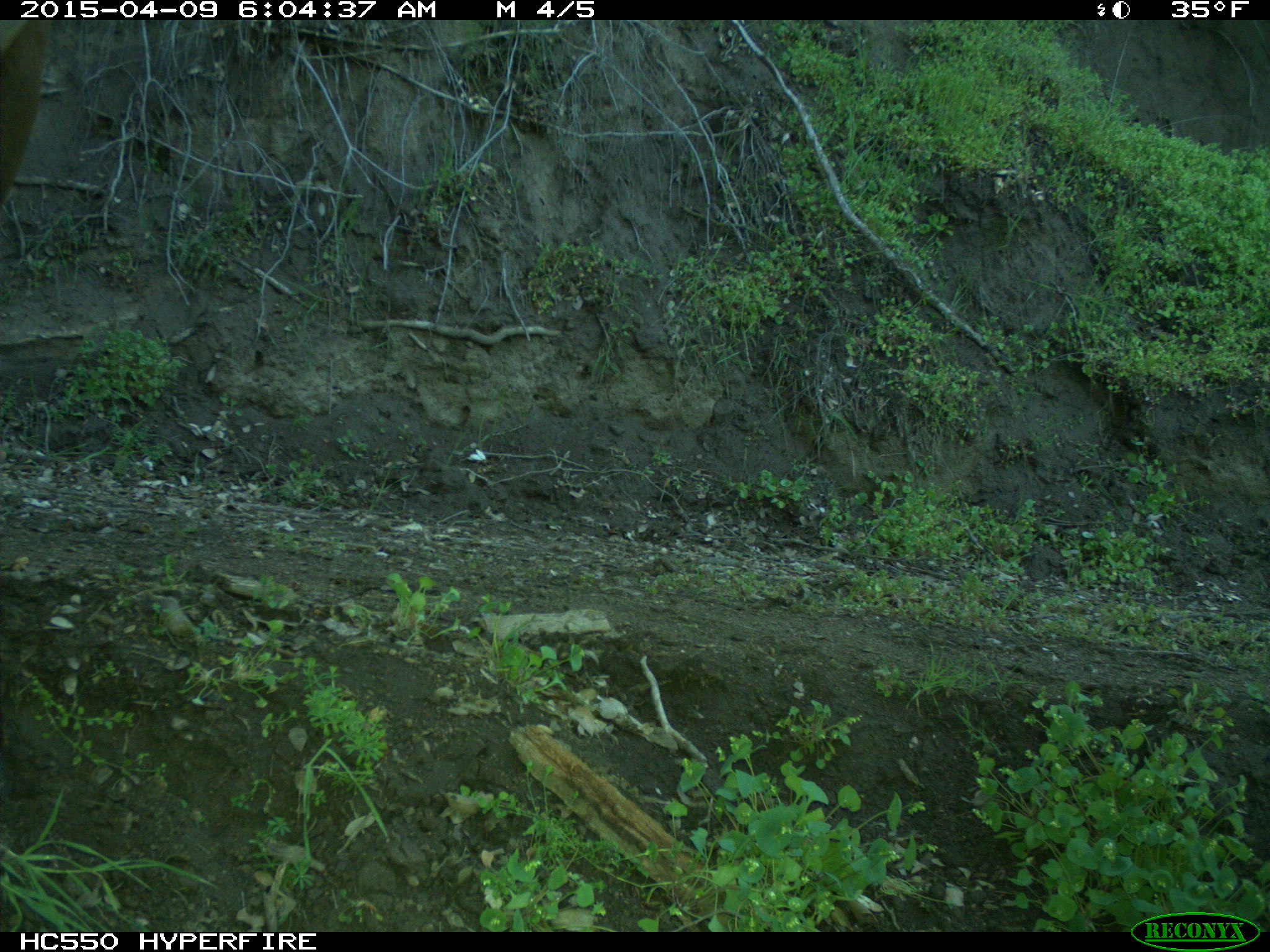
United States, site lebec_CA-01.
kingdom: Animalia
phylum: Chordata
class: Mammalia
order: Artiodactyla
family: Cervidae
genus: Cervus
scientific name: Cervus canadensis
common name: elk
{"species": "Cervus canadensis (elk)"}